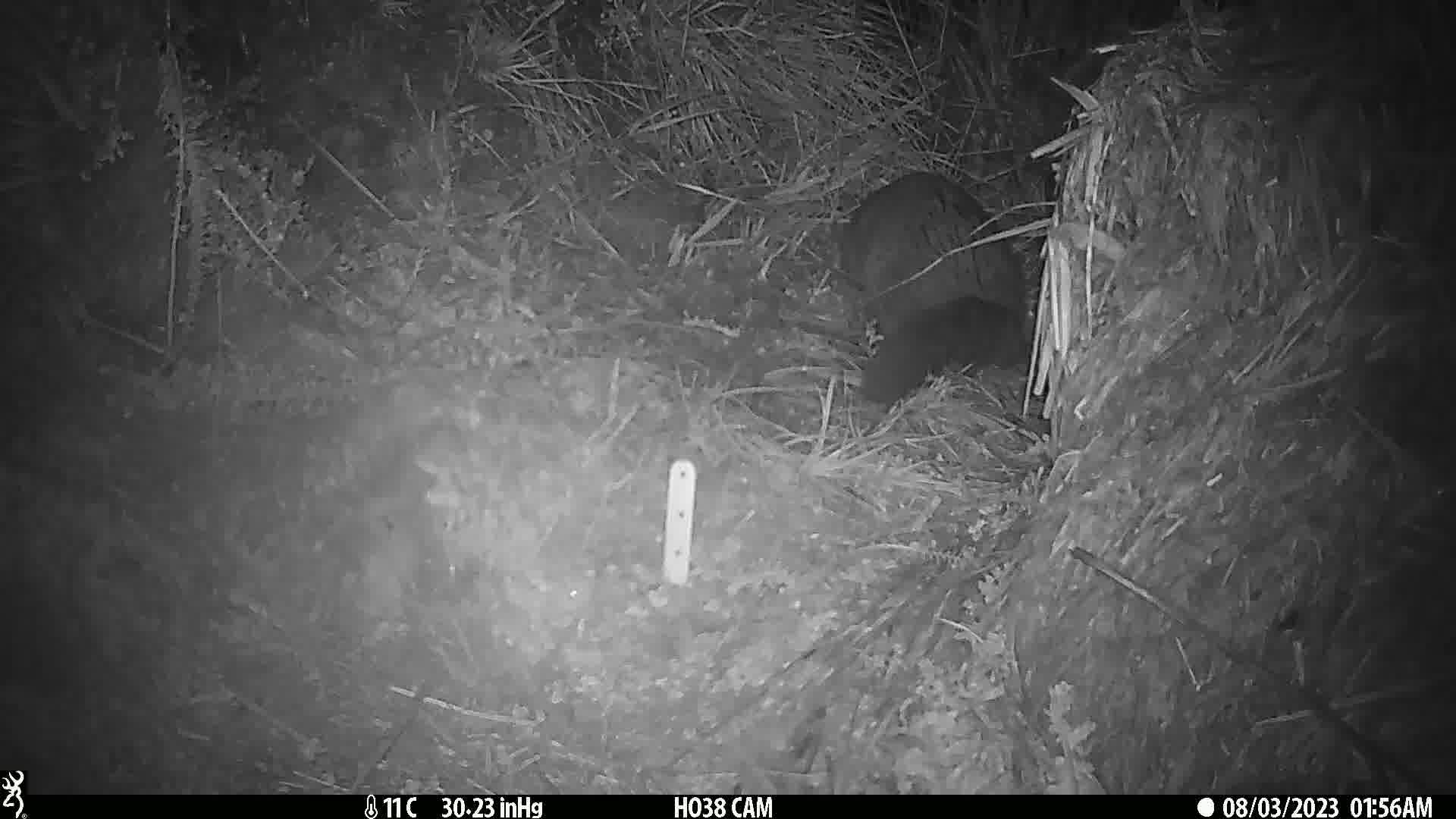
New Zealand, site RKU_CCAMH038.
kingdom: Animalia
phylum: Chordata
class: Mammalia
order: Diprotodontia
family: Phalangeridae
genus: Trichosurus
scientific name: Trichosurus vulpecula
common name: common brushtail possum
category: possum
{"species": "possum (common brushtail possum) (Trichosurus vulpecula)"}